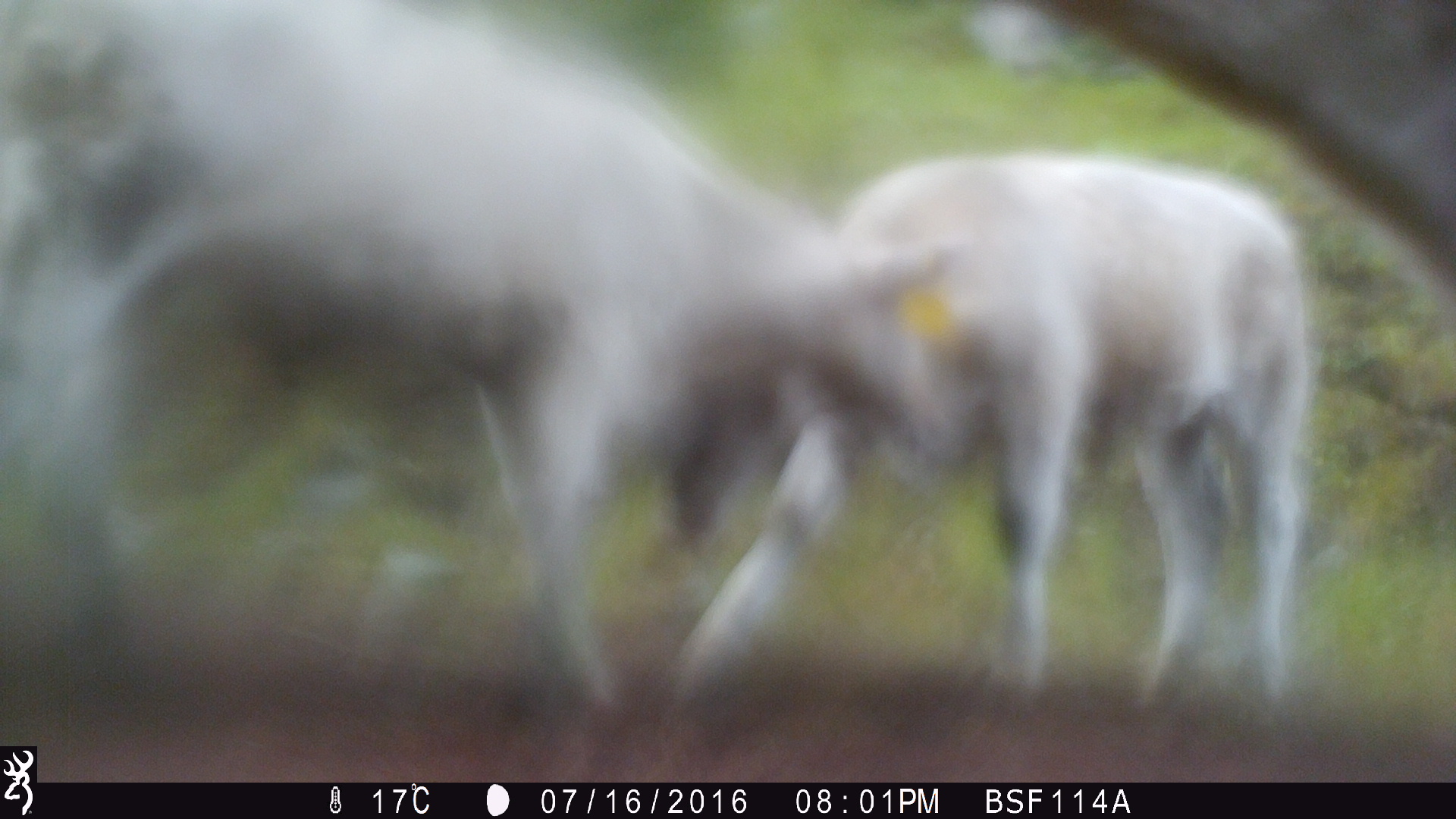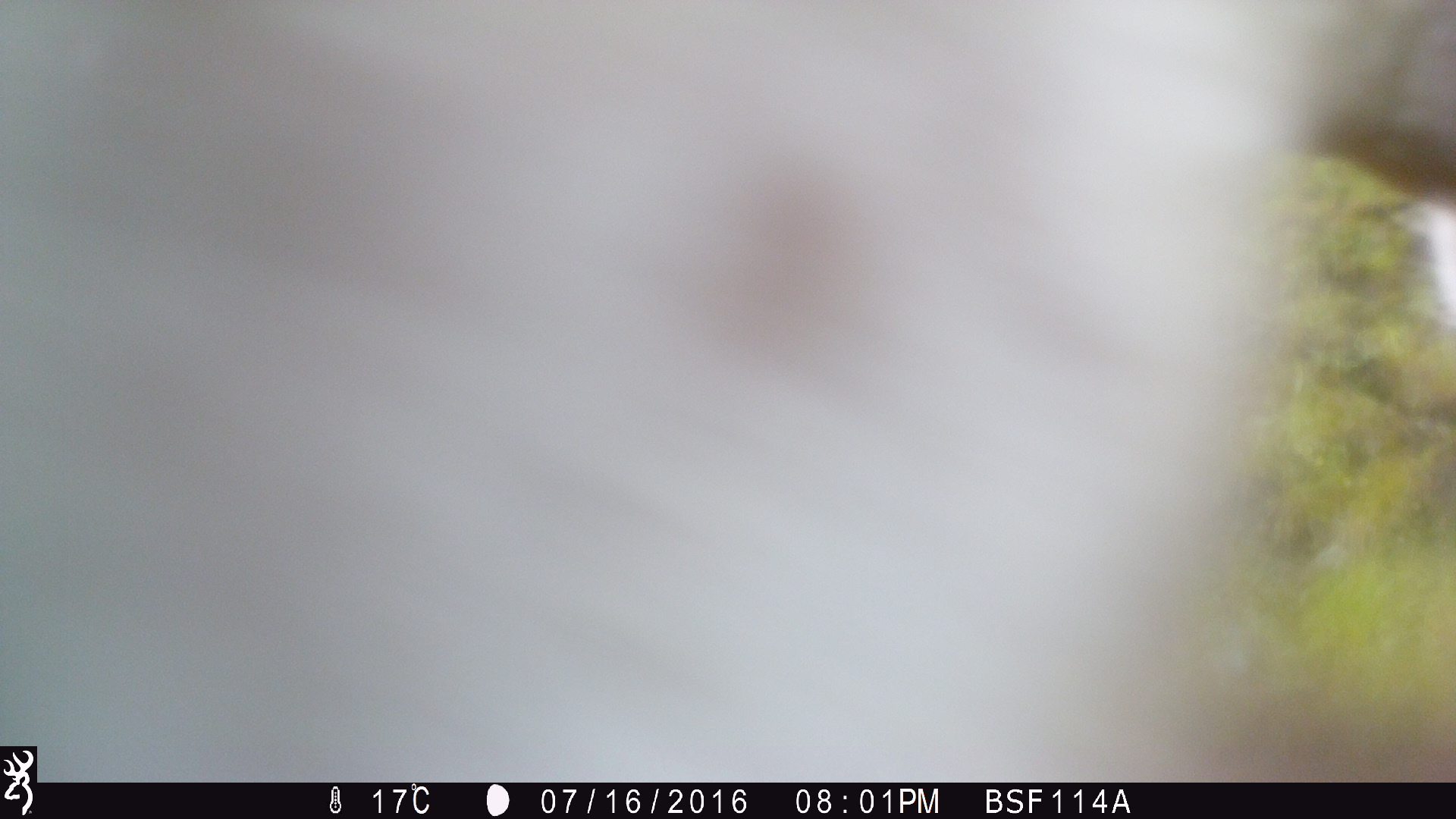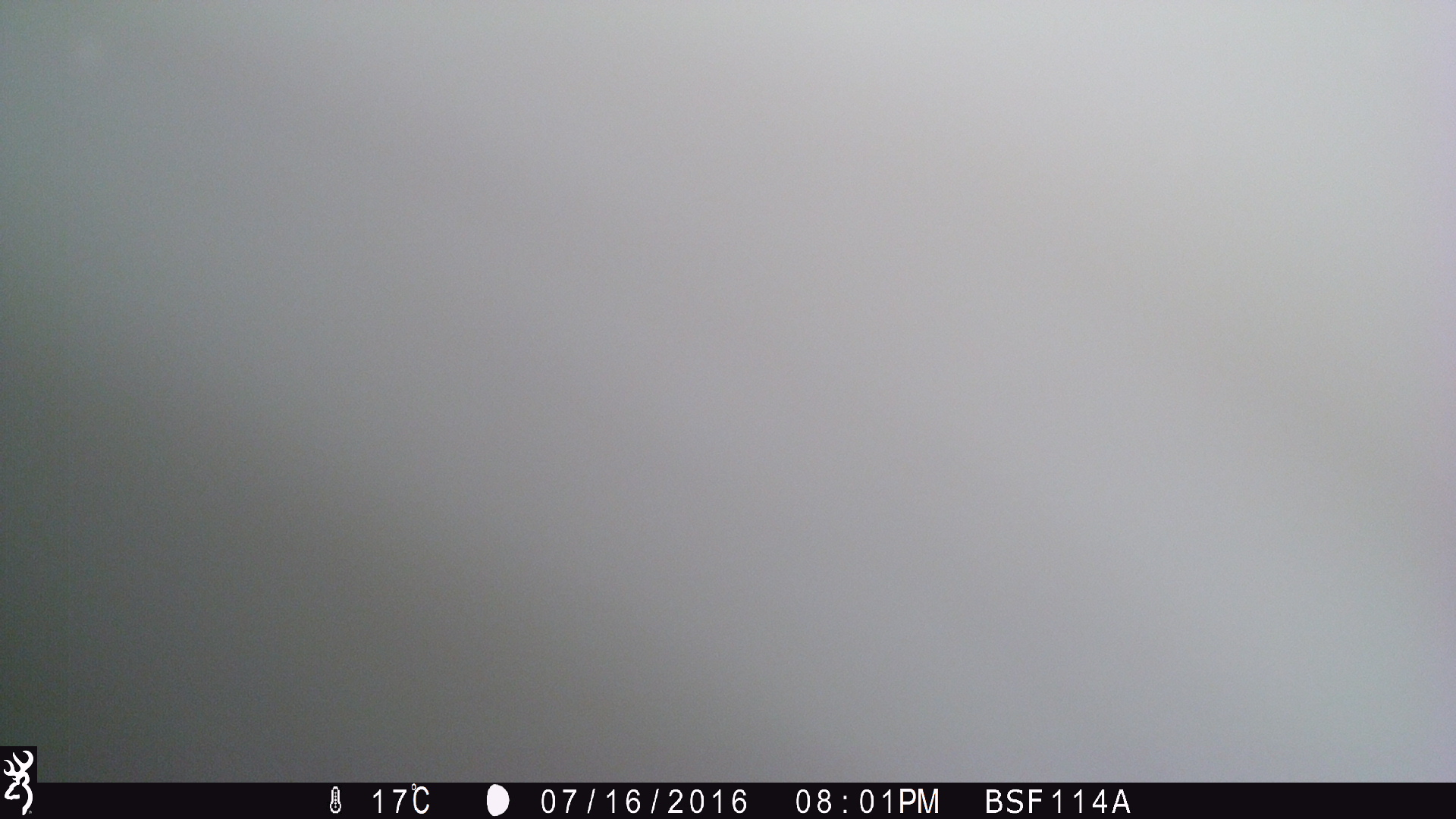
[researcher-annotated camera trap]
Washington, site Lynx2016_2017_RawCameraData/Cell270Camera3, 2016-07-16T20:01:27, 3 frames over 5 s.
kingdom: Animalia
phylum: Chordata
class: Mammalia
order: Artiodactyla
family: Bovidae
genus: Bos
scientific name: Bos taurus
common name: domestic cattle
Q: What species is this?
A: Domestic cattle (Bos taurus).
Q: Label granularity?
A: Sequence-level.